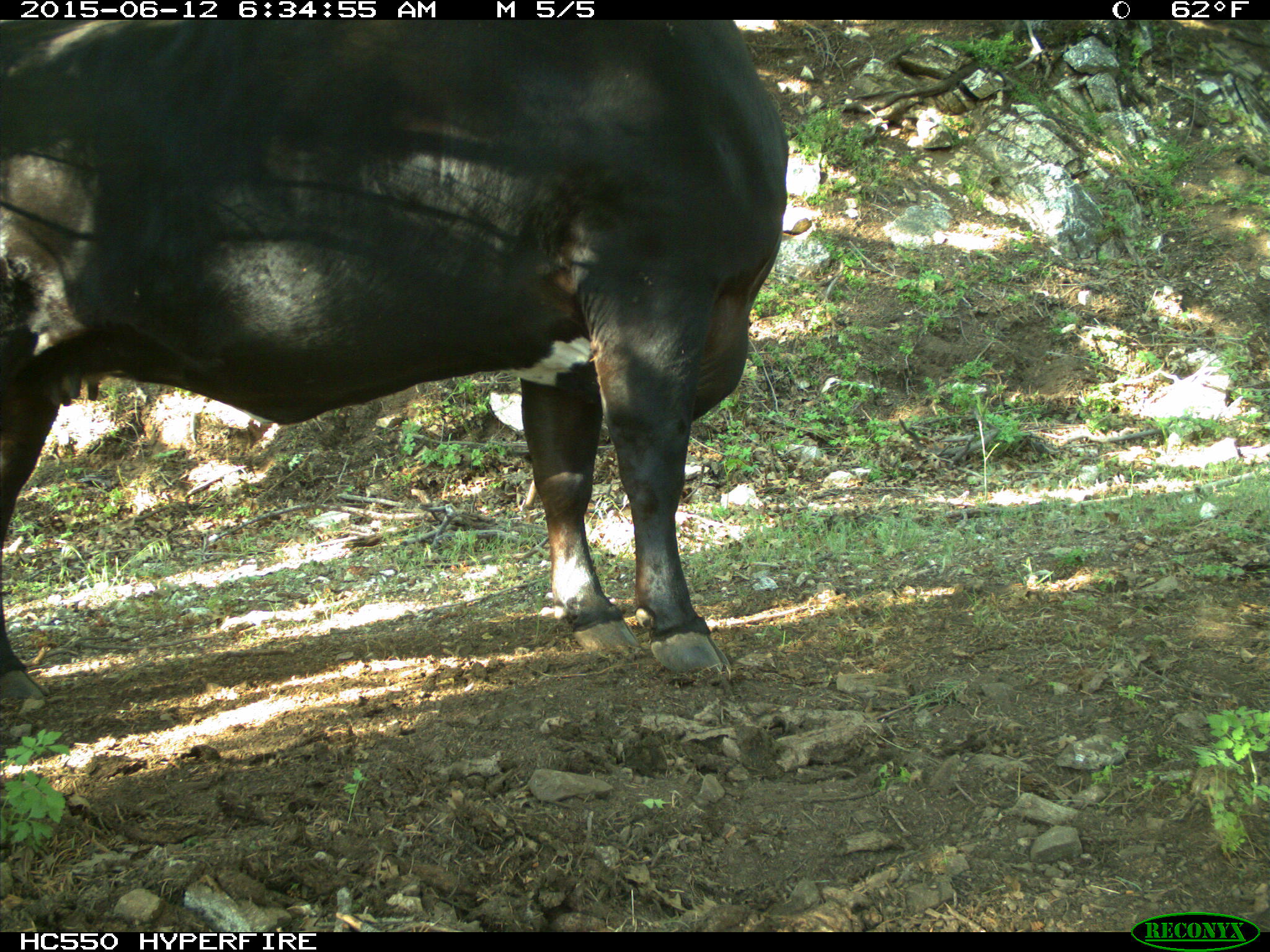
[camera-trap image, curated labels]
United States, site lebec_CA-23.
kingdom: Animalia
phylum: Chordata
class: Mammalia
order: Artiodactyla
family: Bovidae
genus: Bos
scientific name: Bos taurus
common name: domestic cow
Bos taurus (domestic cow).